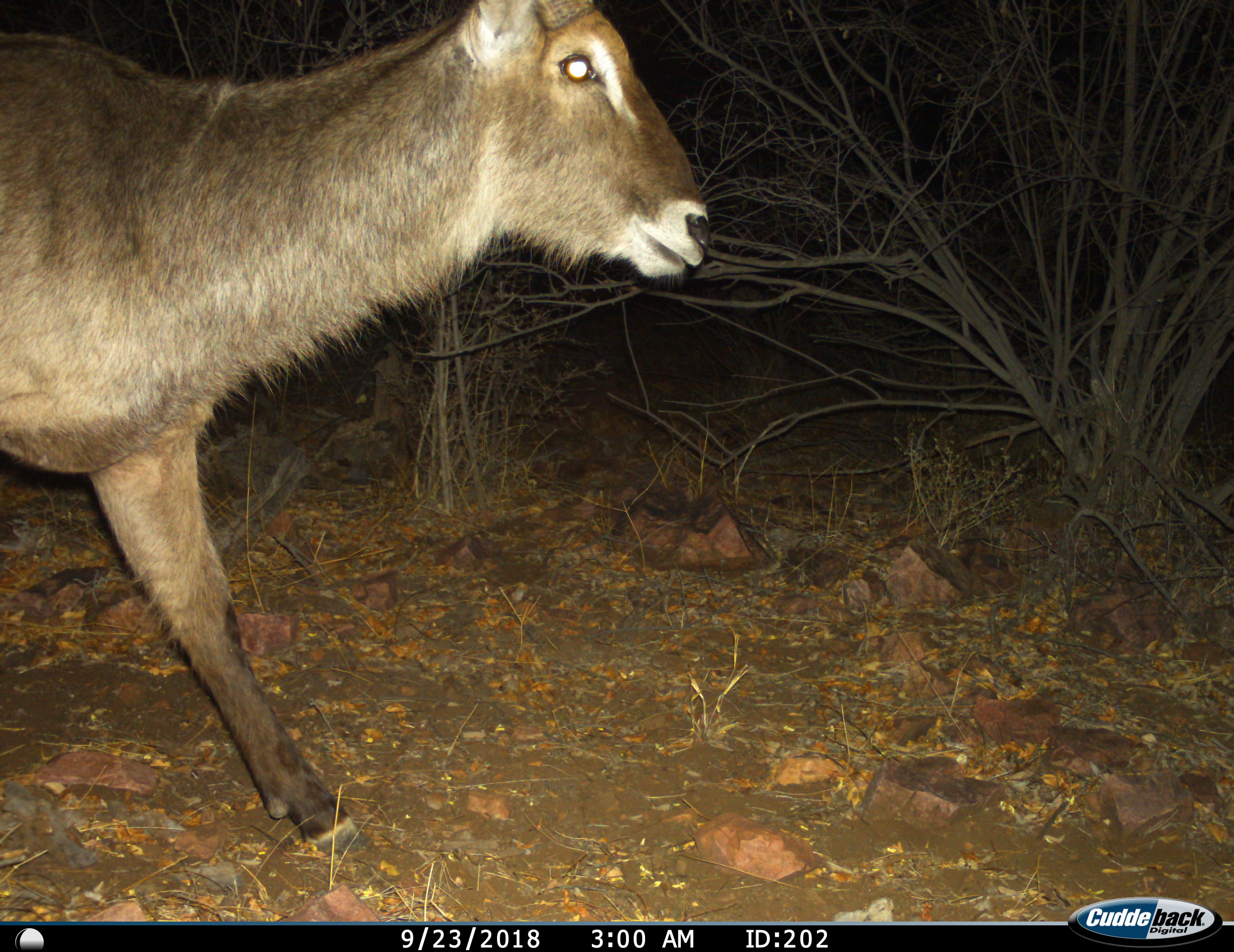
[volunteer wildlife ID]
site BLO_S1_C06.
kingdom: Animalia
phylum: Chordata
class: Mammalia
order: Artiodactyla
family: Bovidae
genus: Kobus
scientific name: Kobus ellipsiprymnus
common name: waterbuck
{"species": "waterbuck (Kobus ellipsiprymnus)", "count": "1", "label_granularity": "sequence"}